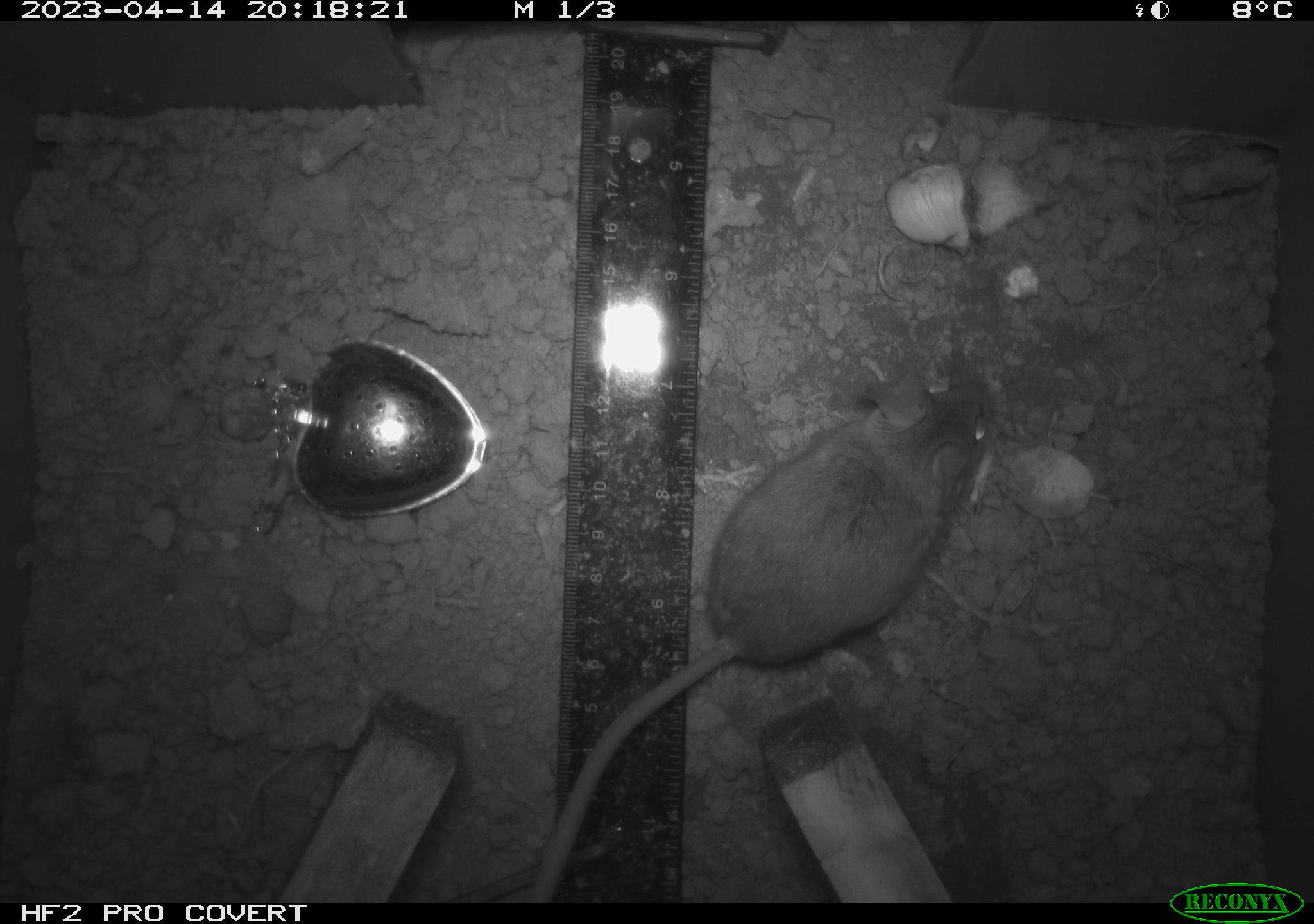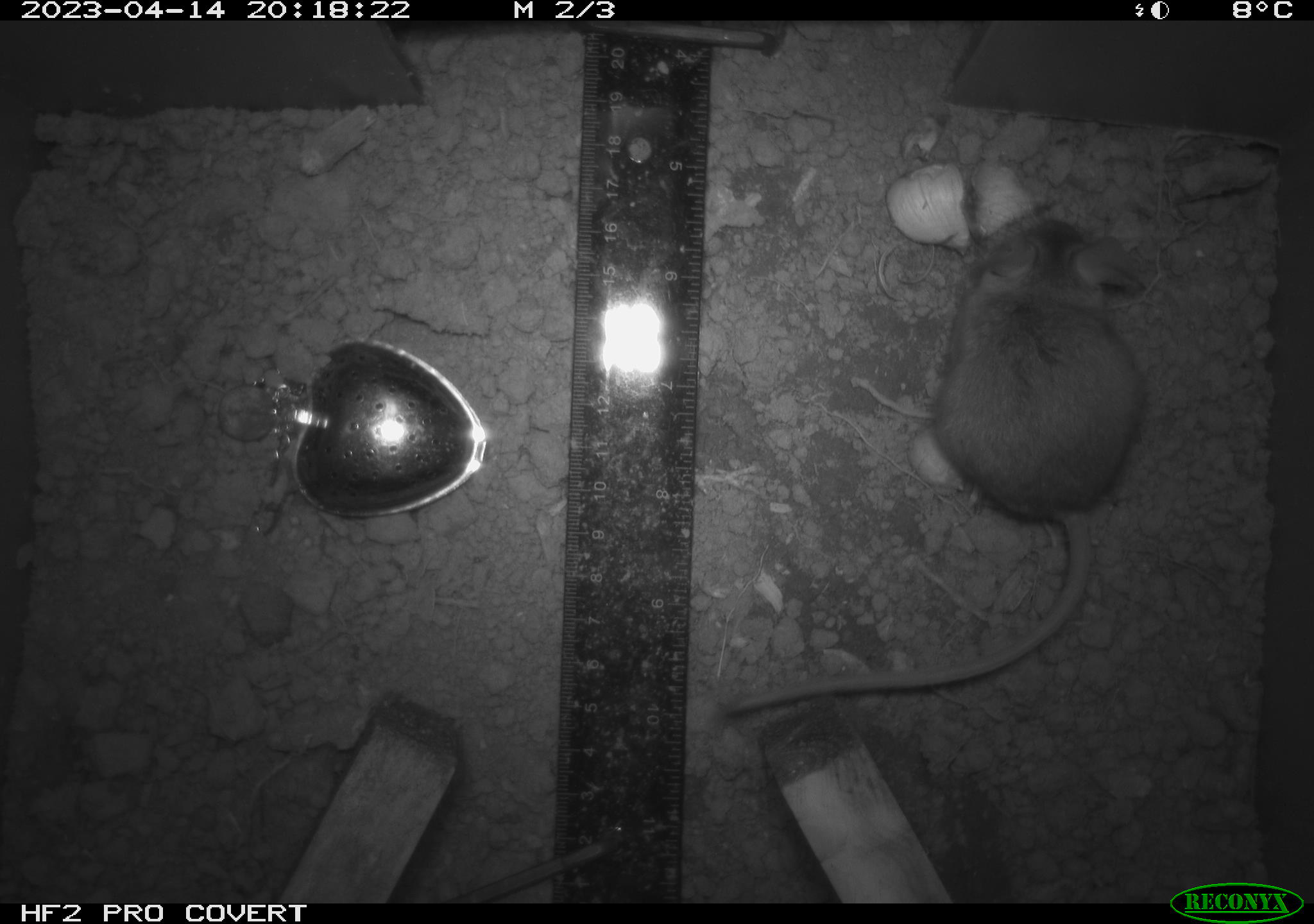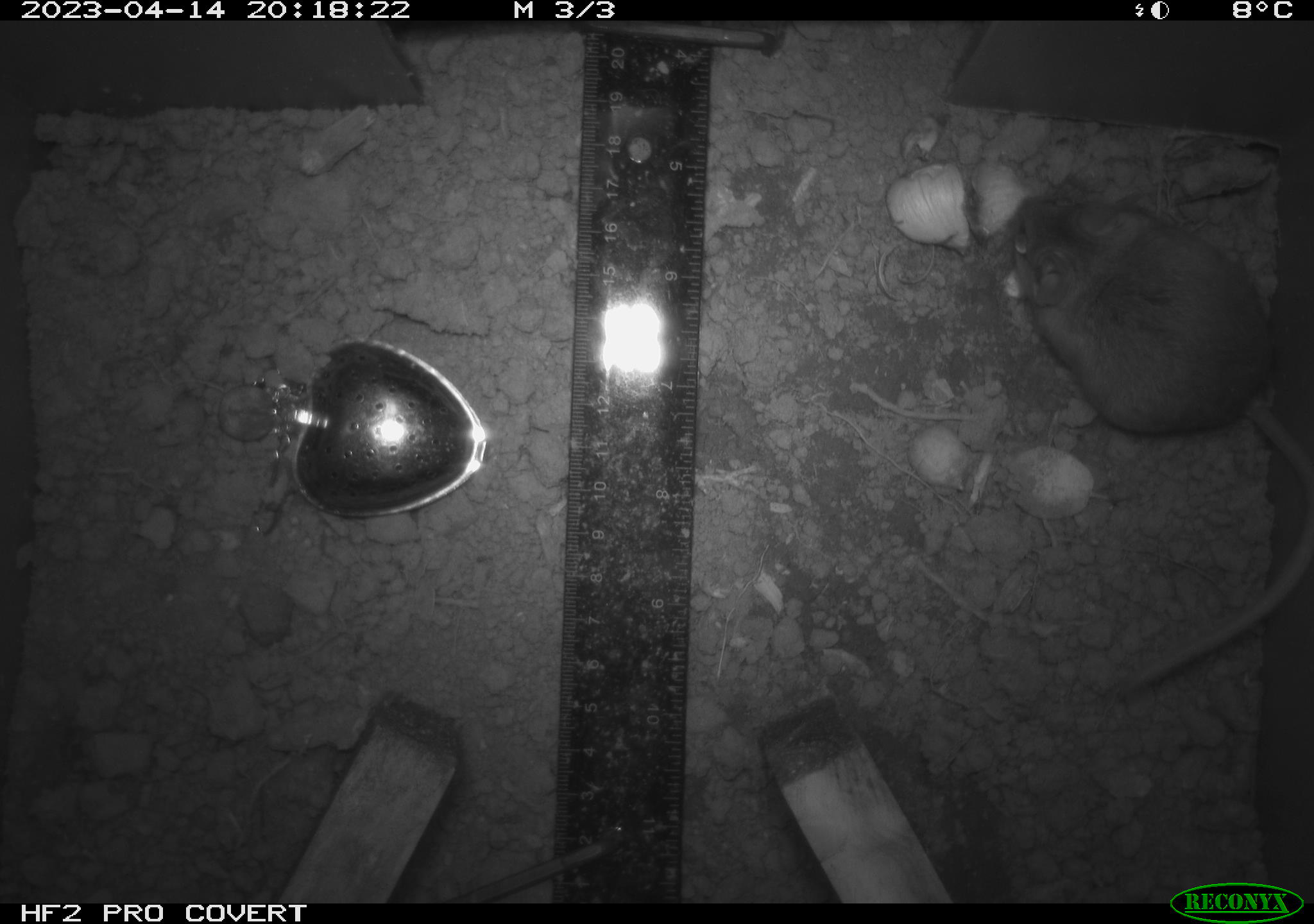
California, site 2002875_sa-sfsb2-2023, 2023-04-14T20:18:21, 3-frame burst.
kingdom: Animalia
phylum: Chordata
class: Mammalia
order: Rodentia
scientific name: Rodentia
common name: mouse species